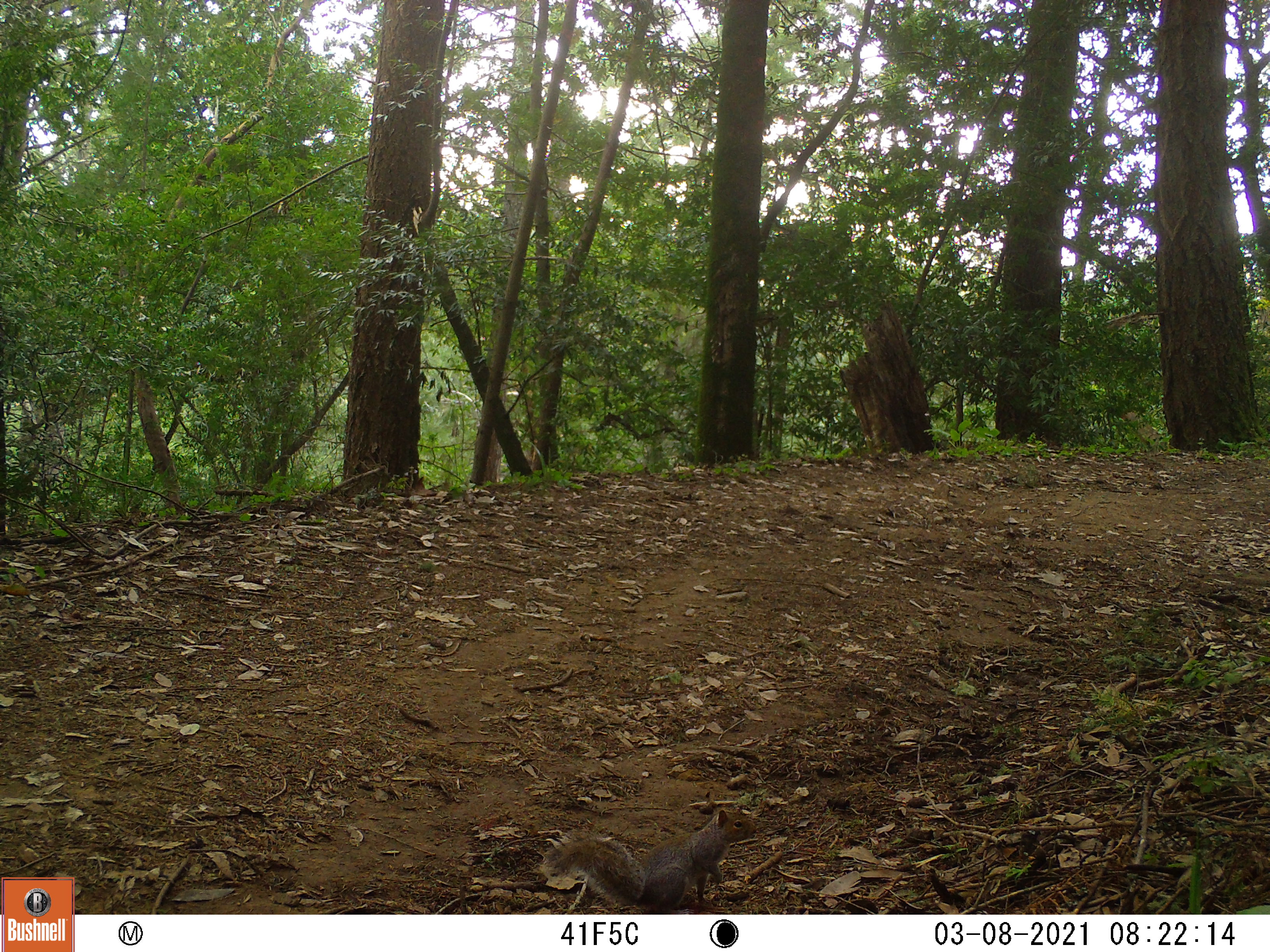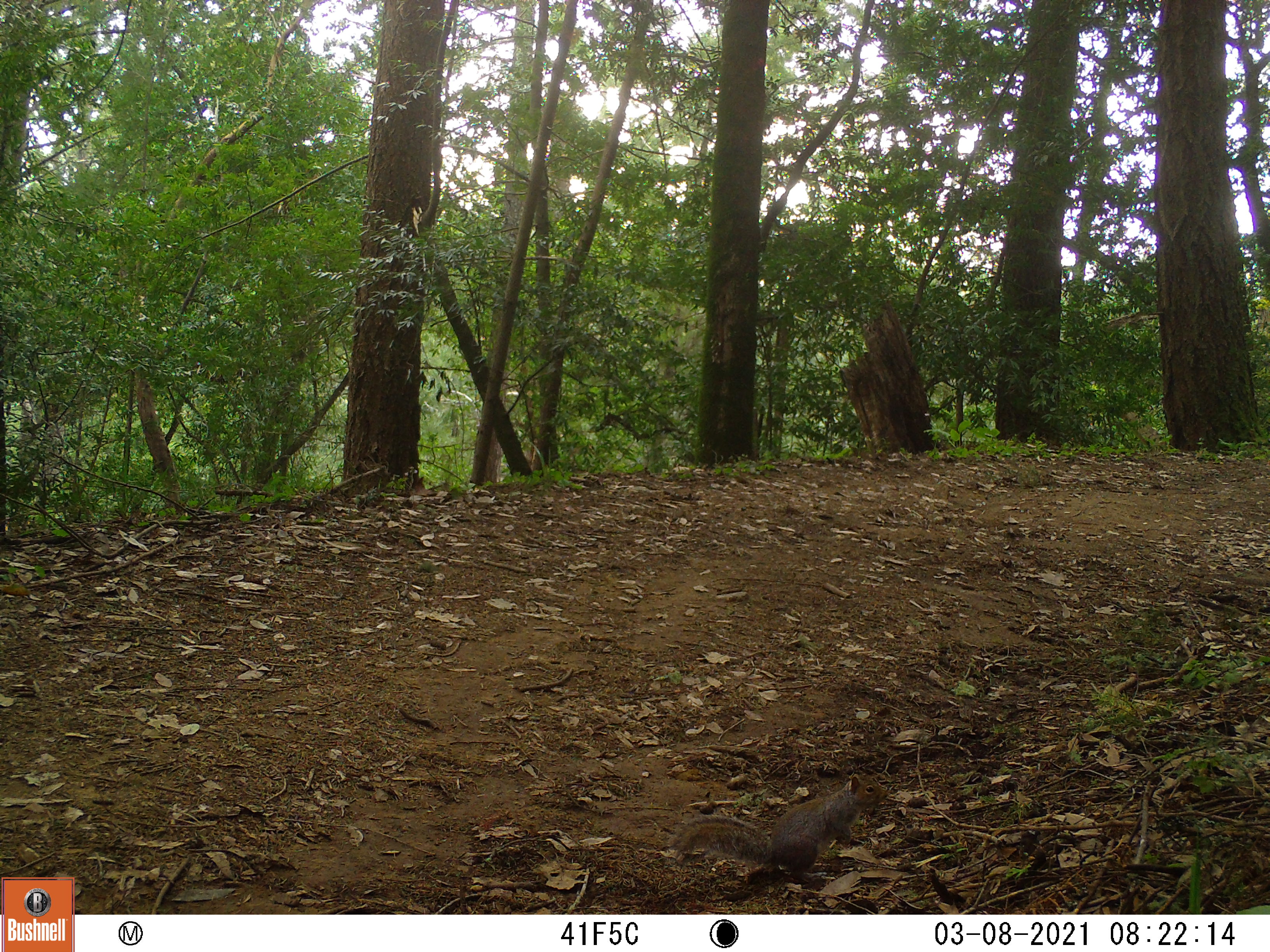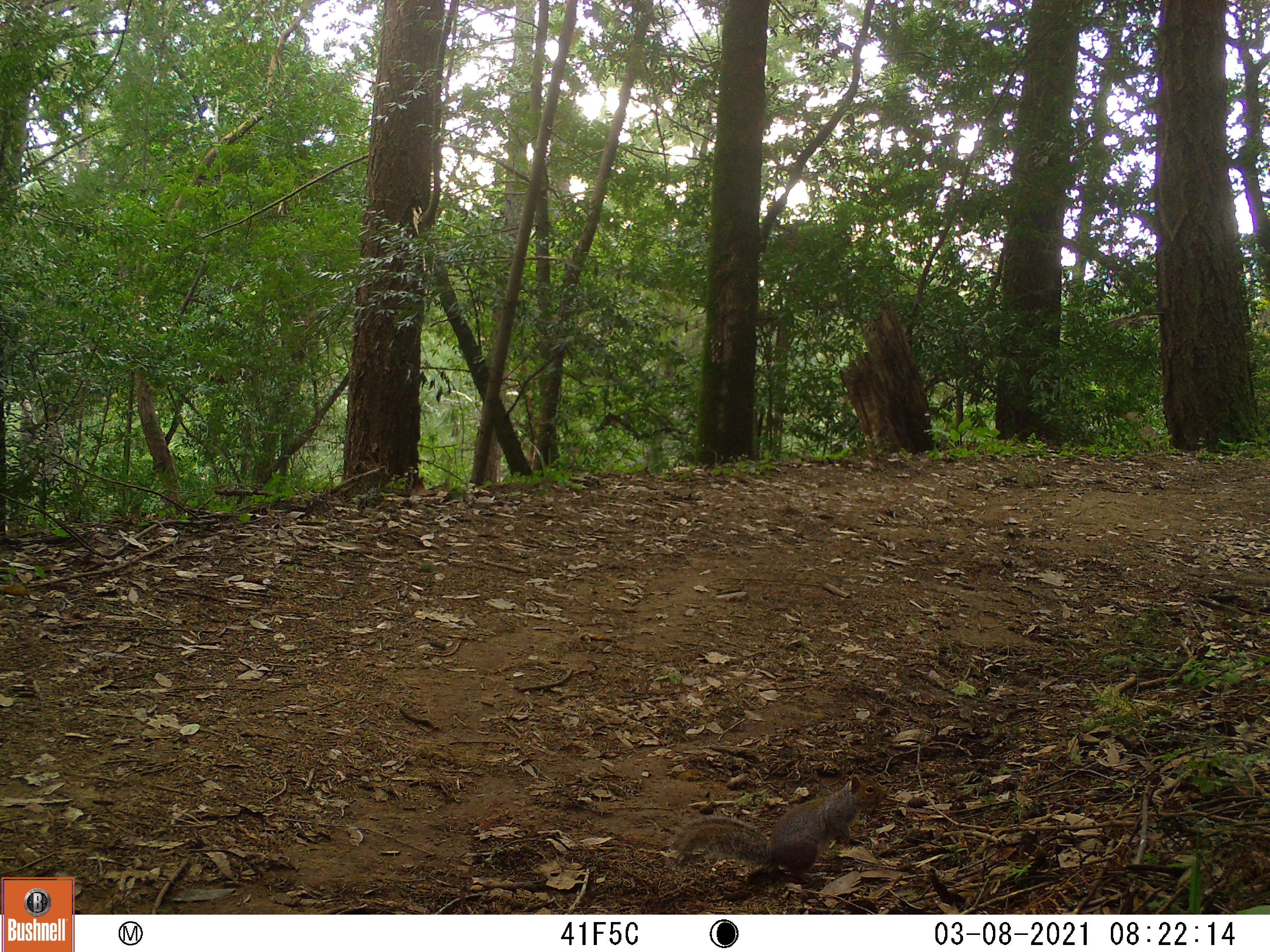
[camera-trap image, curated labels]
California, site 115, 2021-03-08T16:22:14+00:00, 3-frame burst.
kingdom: Animalia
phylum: Chordata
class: Mammalia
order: Rodentia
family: Sciuridae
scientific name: Sciuridae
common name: squirrel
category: unknown squirrel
Unknown squirrel (squirrel) (Sciuridae).